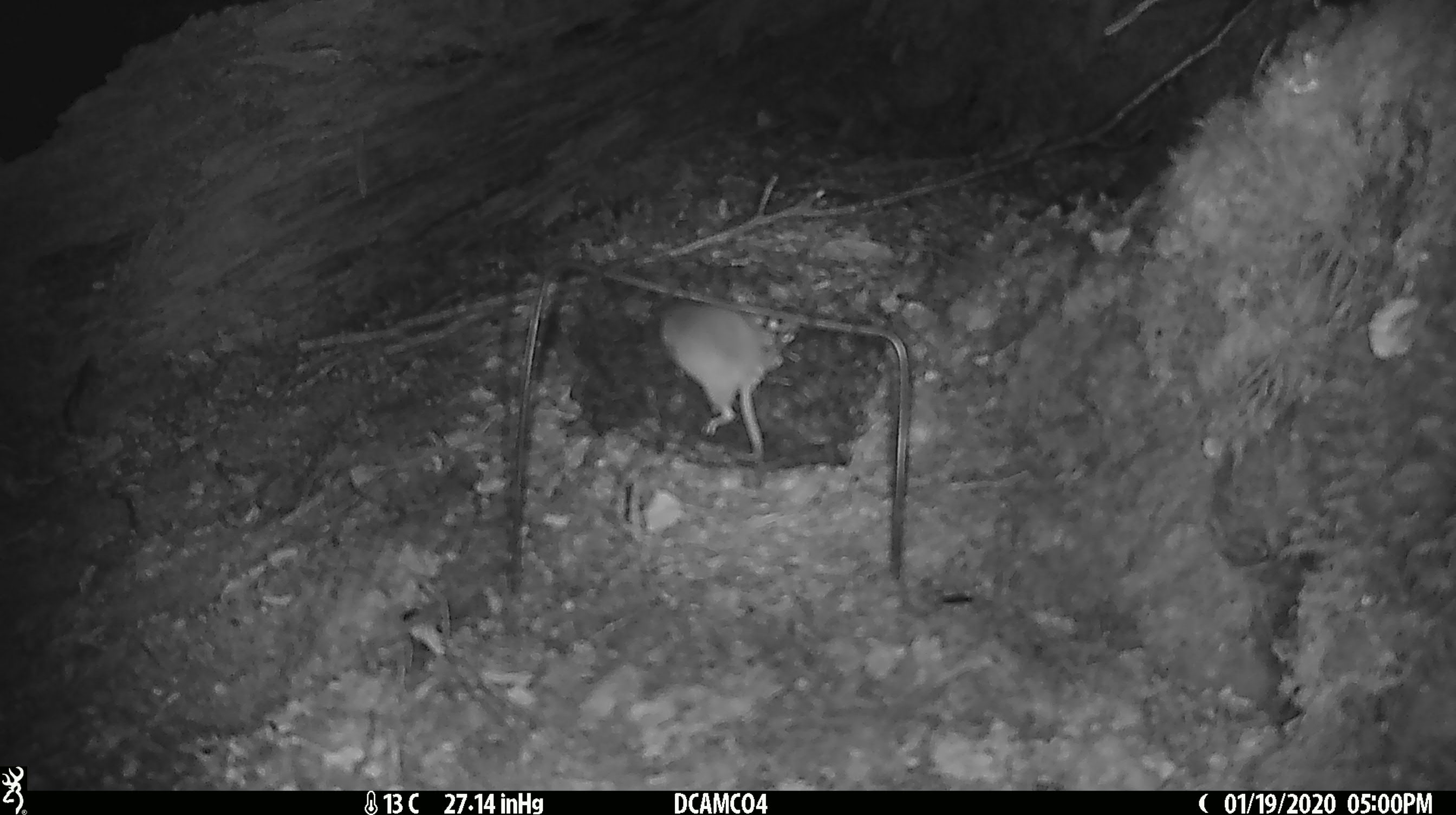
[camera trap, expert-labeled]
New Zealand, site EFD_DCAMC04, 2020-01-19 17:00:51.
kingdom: Animalia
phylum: Chordata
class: Mammalia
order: Rodentia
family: Muridae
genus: Mus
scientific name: Mus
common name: mouse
Mouse (Mus).